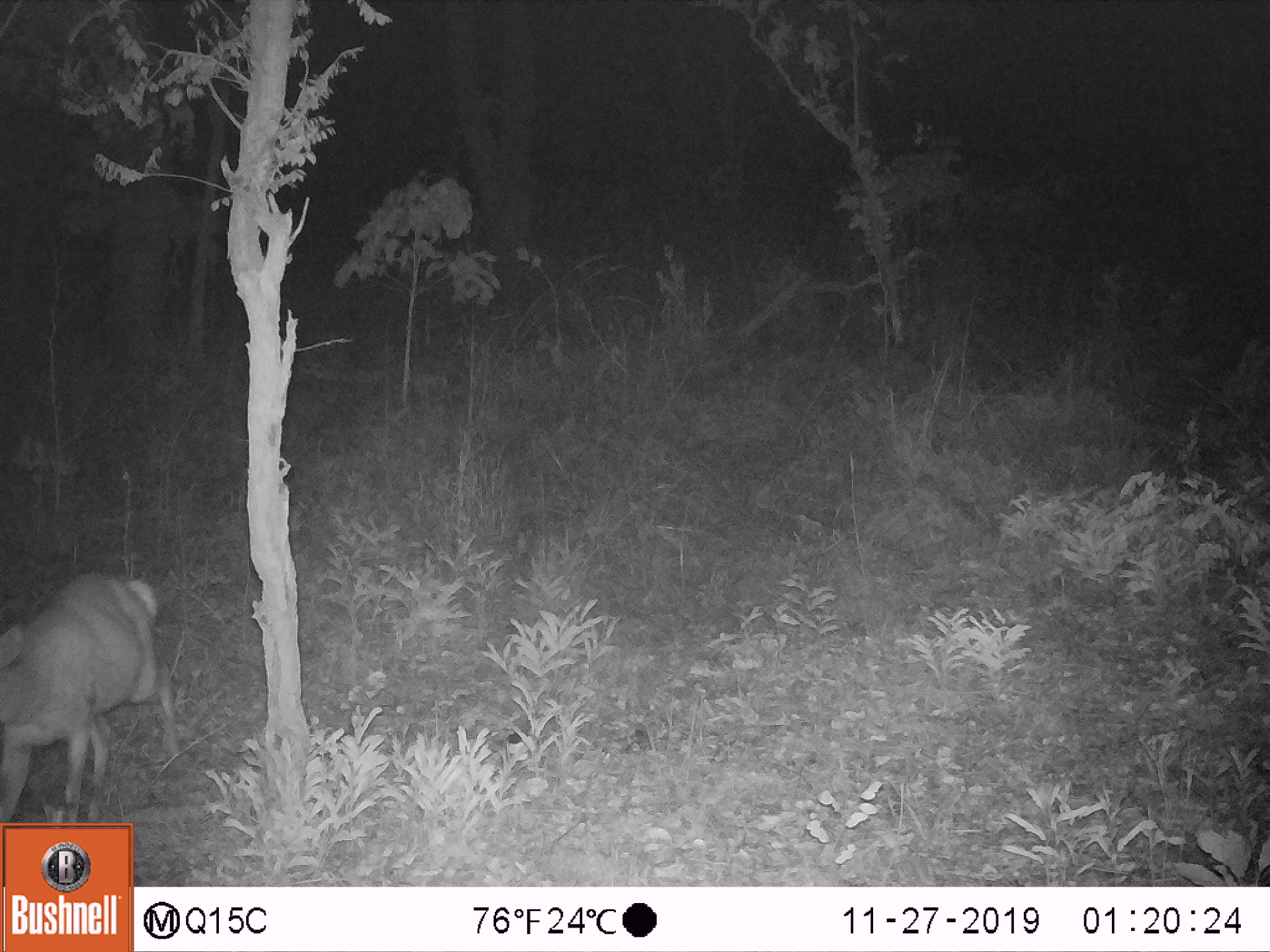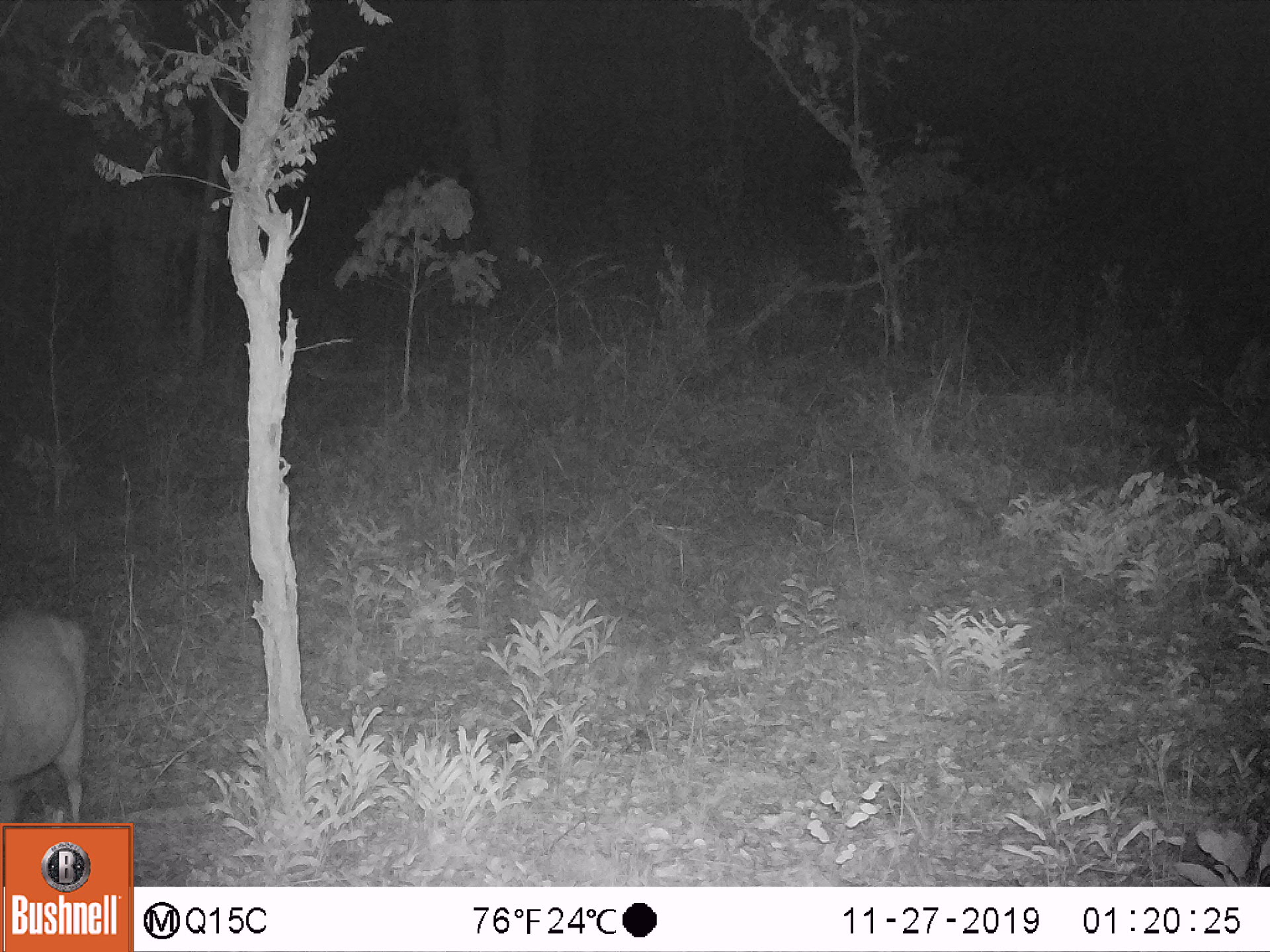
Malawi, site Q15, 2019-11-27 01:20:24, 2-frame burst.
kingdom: Animalia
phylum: Chordata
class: Mammalia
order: Artiodactyla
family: Bovidae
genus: Tragelaphus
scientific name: Tragelaphus sylvaticus sylvaticus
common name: cape bushbuck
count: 1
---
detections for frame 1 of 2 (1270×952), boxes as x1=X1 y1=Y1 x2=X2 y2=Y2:
cape bushbuck: x1=5 y1=563 x2=190 y2=812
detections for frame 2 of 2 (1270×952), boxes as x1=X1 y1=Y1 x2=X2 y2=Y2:
cape bushbuck: x1=2 y1=599 x2=91 y2=815